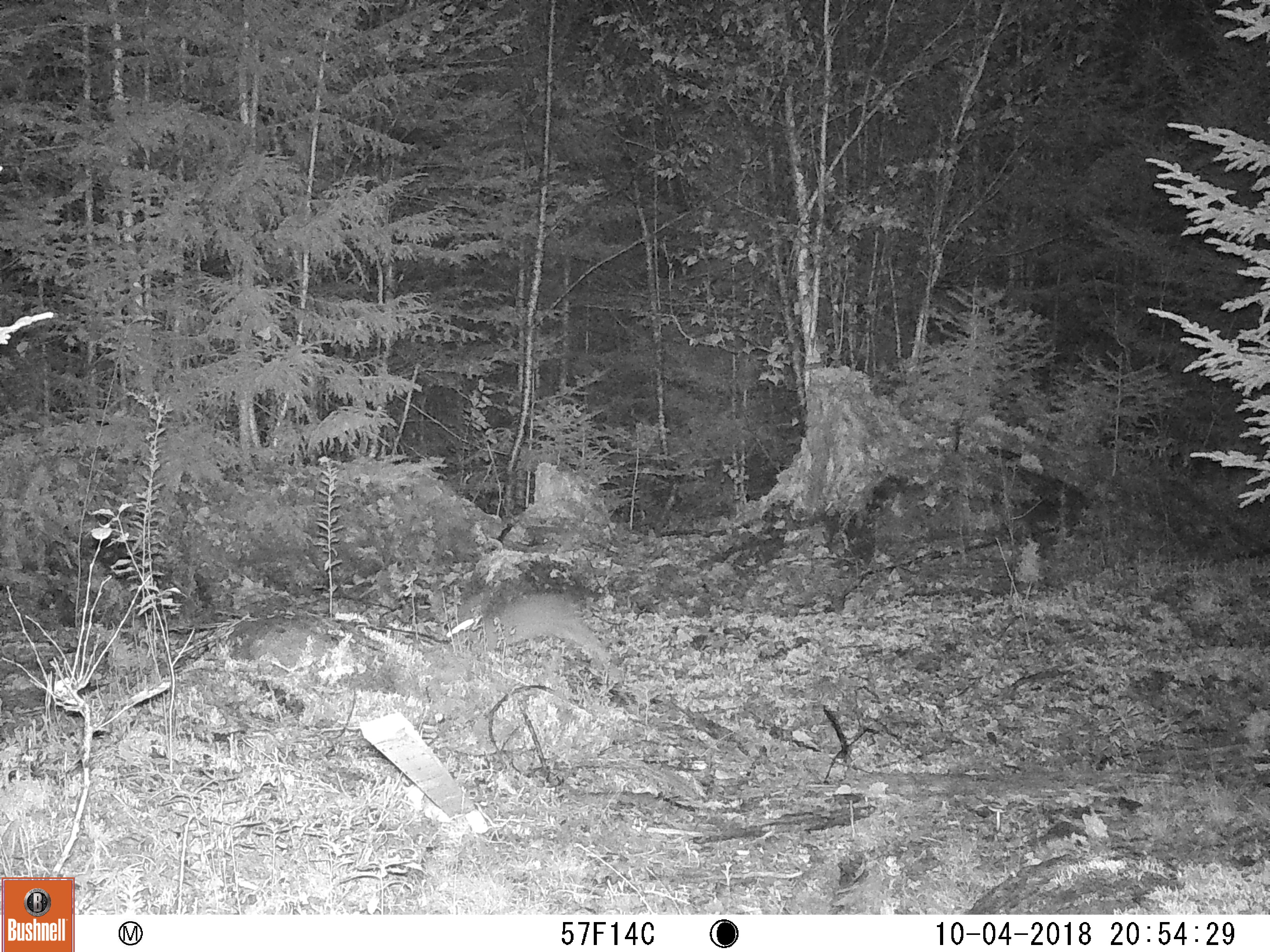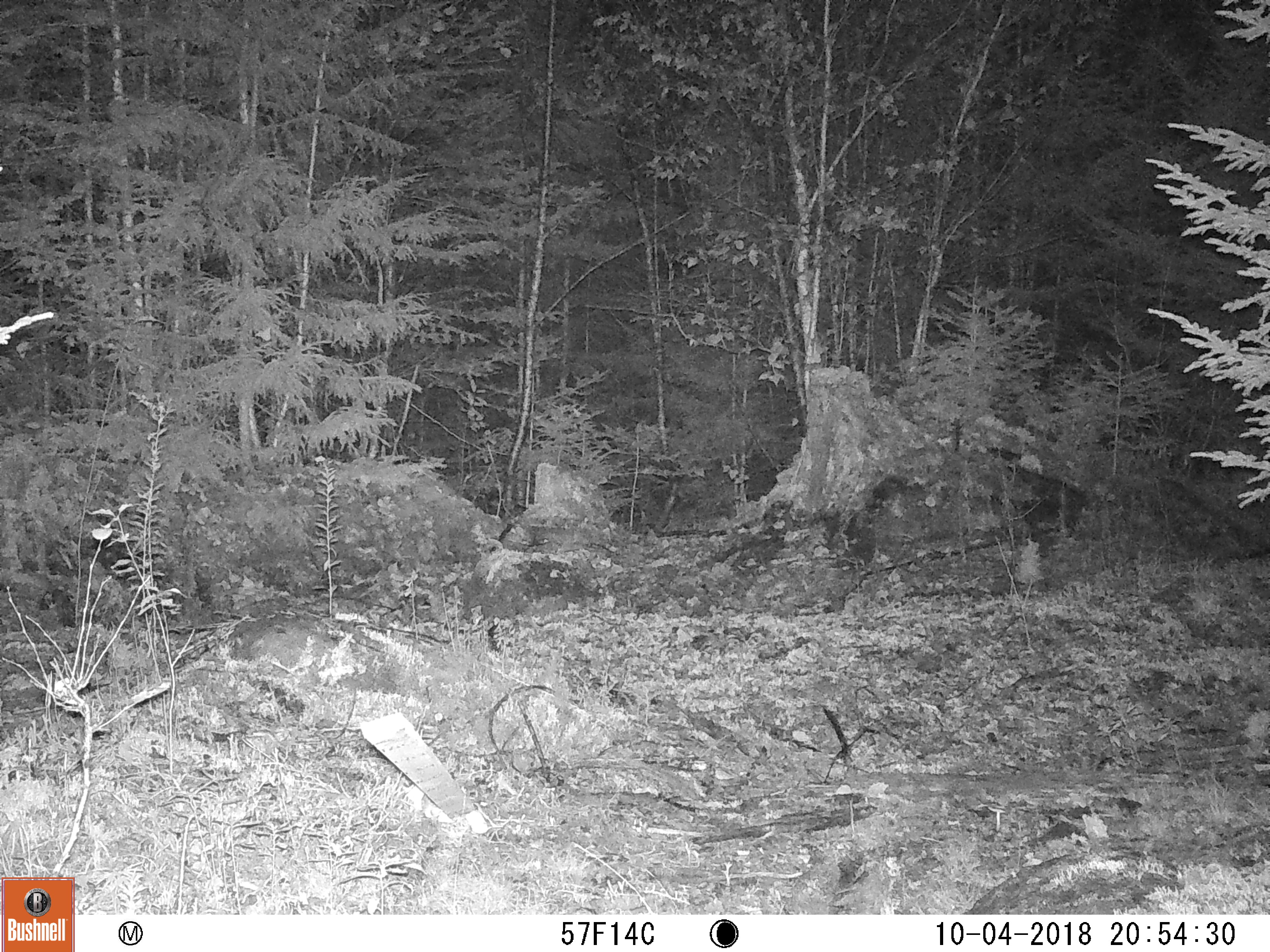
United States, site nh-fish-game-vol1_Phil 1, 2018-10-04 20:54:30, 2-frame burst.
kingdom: Animalia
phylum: Chordata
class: Mammalia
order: Lagomorpha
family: Leporidae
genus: Lepus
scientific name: Lepus americanus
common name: snowshoe hare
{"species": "snowshoe hare (Lepus americanus)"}